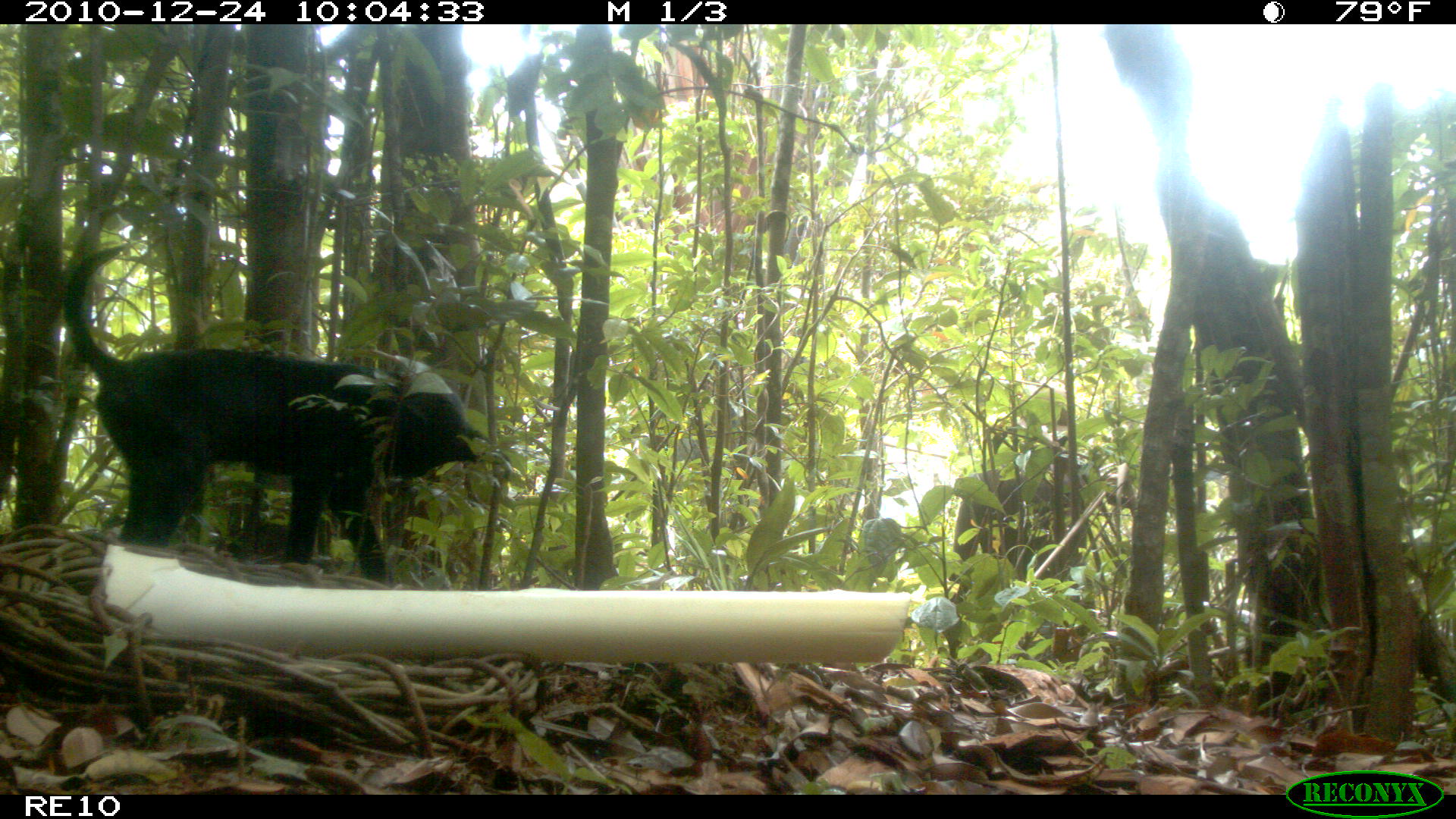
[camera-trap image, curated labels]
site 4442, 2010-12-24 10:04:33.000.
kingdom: Animalia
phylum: Chordata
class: Mammalia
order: Carnivora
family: Canidae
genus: Canis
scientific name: Canis familiaris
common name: domestic dog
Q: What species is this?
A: Canis familiaris (domestic dog).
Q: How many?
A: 1.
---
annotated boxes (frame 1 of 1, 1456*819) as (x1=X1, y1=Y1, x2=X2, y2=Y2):
canis familiaris: (x1=56, y1=238, x2=493, y2=583)